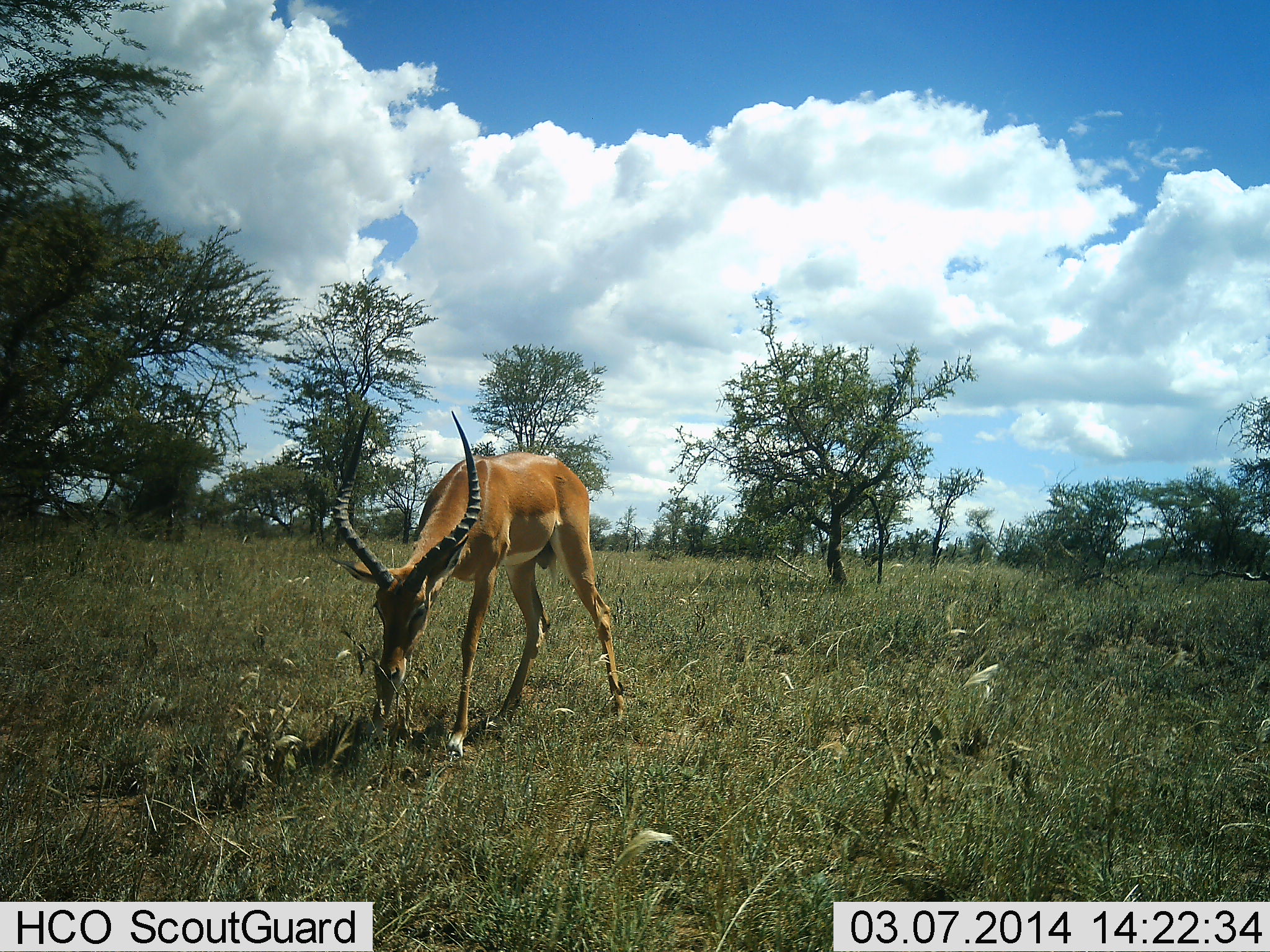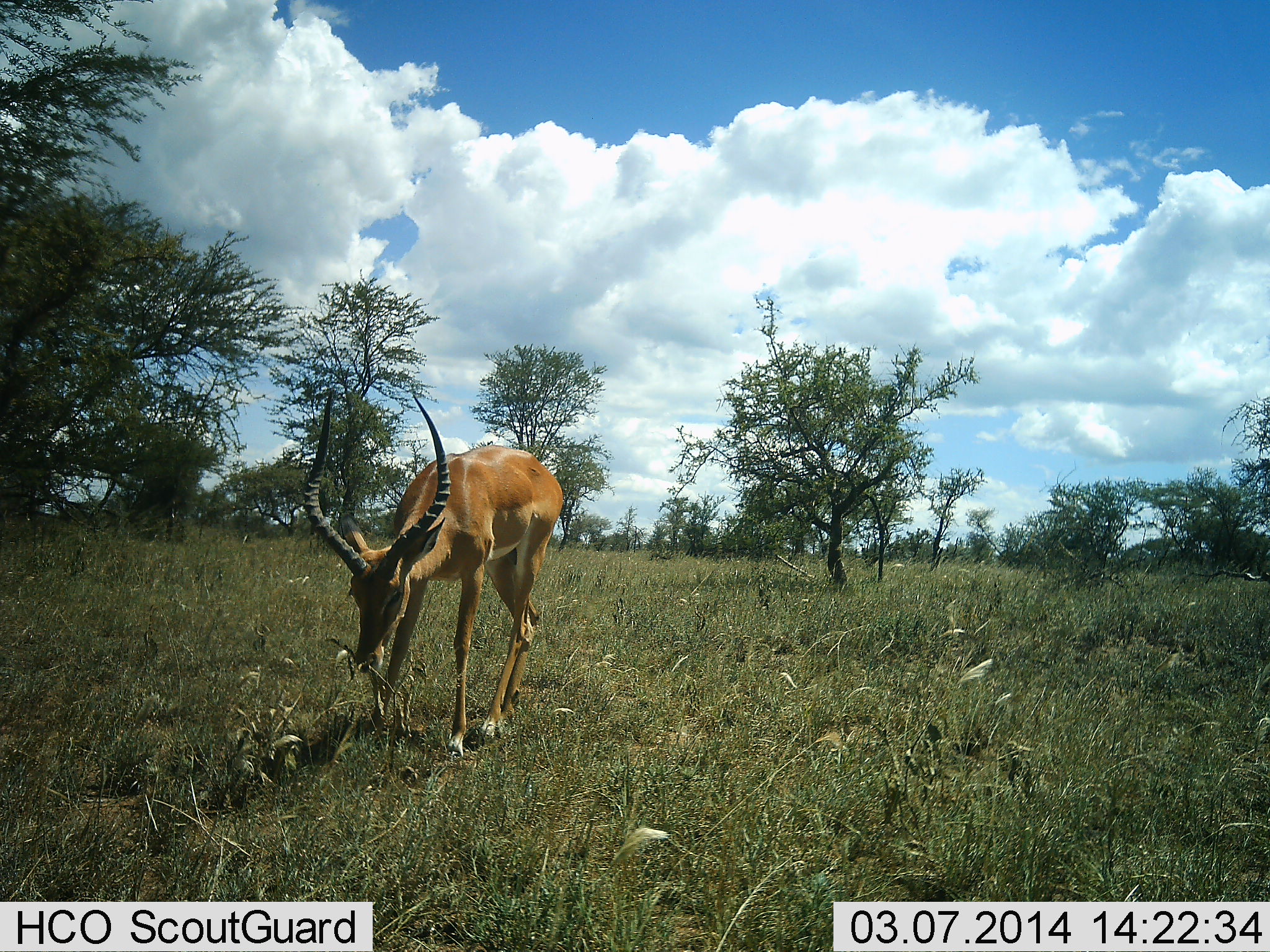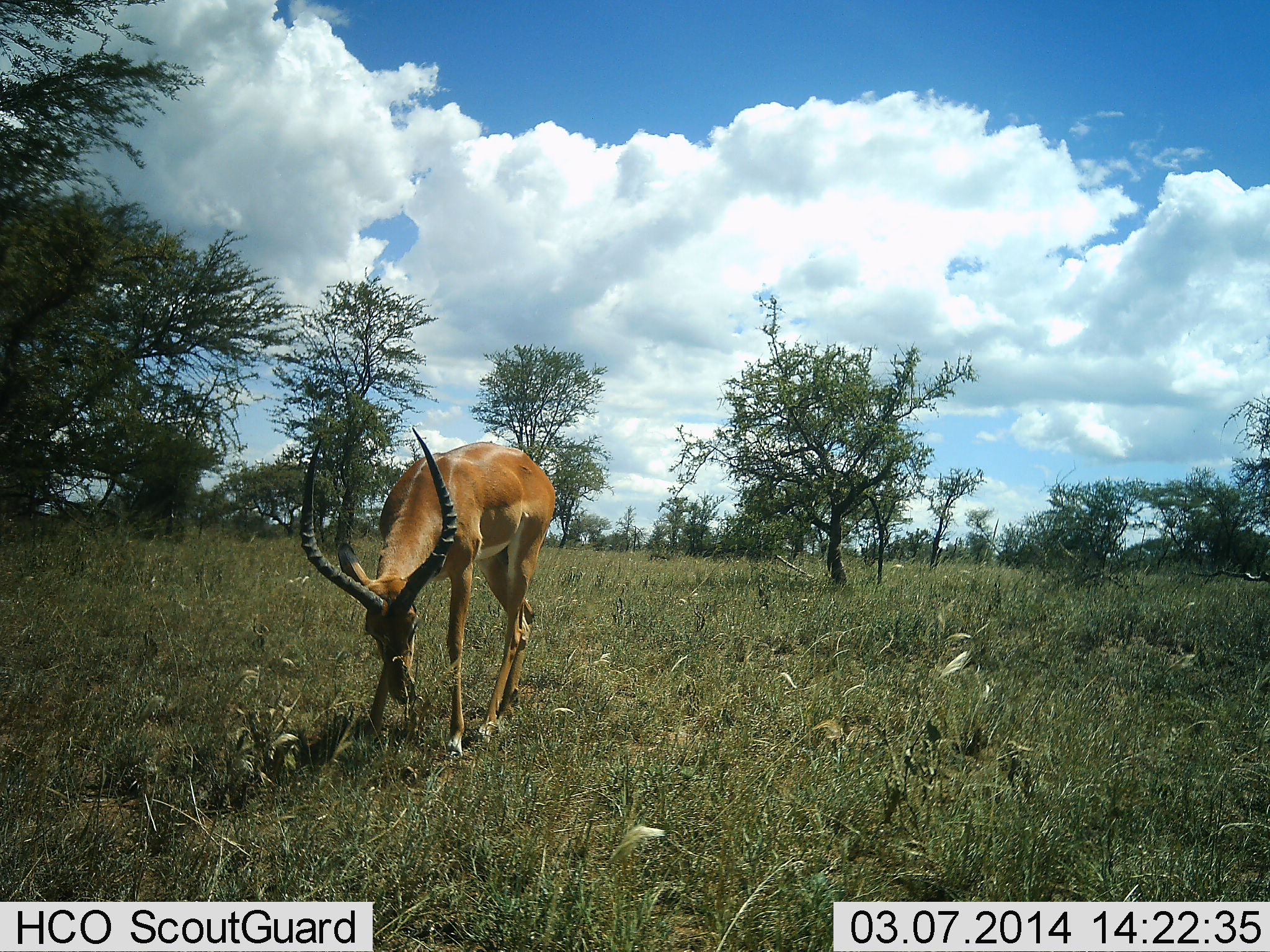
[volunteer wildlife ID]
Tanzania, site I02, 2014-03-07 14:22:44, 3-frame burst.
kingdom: Animalia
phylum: Chordata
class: Mammalia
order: Artiodactyla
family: Bovidae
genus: Aepyceros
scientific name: Aepyceros melampus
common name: impala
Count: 1.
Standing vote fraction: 40%.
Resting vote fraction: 0%.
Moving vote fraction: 0%.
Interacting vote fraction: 0%.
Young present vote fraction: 0%.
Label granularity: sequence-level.